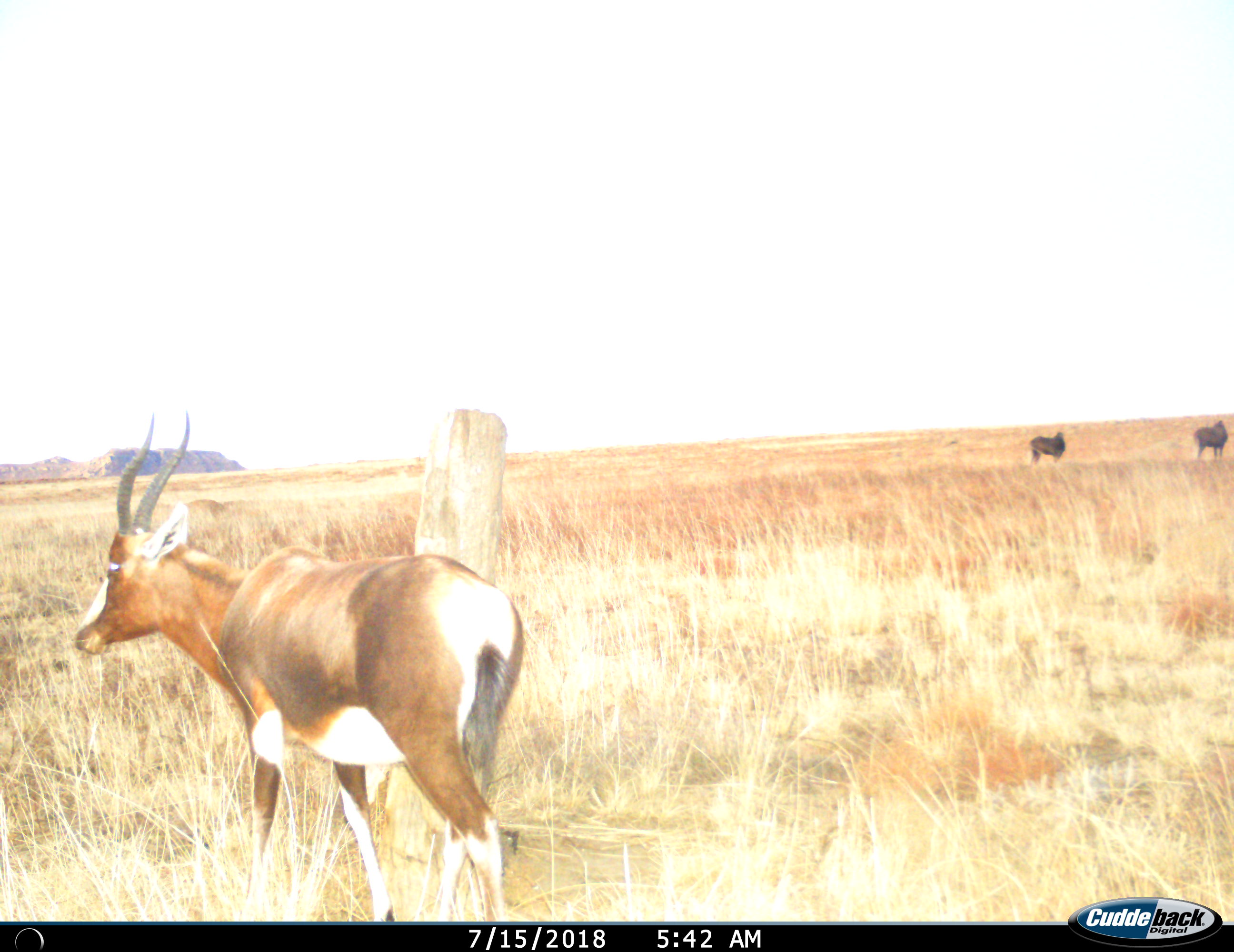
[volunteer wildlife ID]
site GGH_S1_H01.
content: unidentified animal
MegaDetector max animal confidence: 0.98